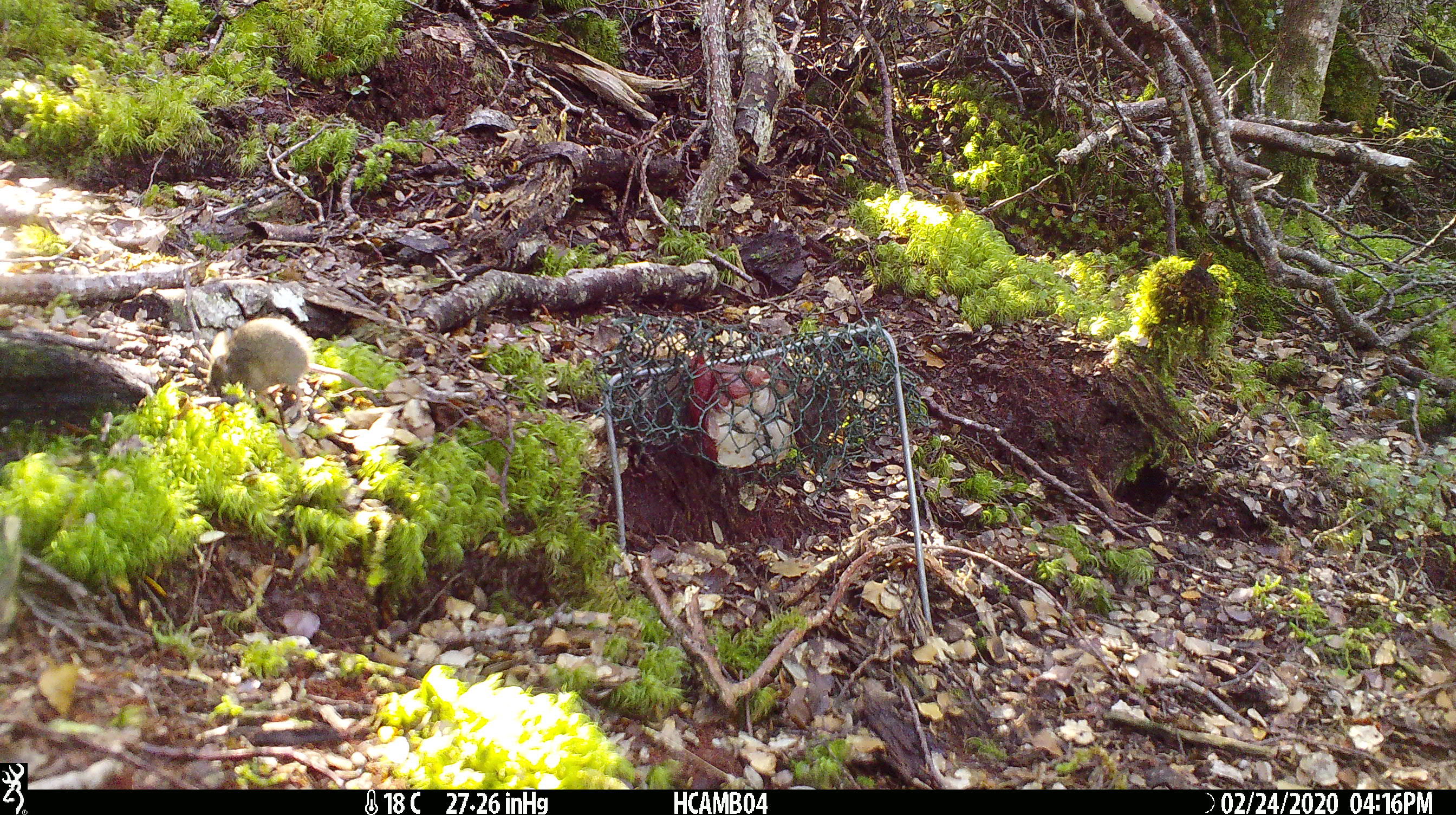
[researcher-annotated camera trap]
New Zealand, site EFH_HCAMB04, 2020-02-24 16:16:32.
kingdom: Animalia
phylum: Chordata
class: Mammalia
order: Rodentia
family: Muridae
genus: Mus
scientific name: Mus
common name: mouse